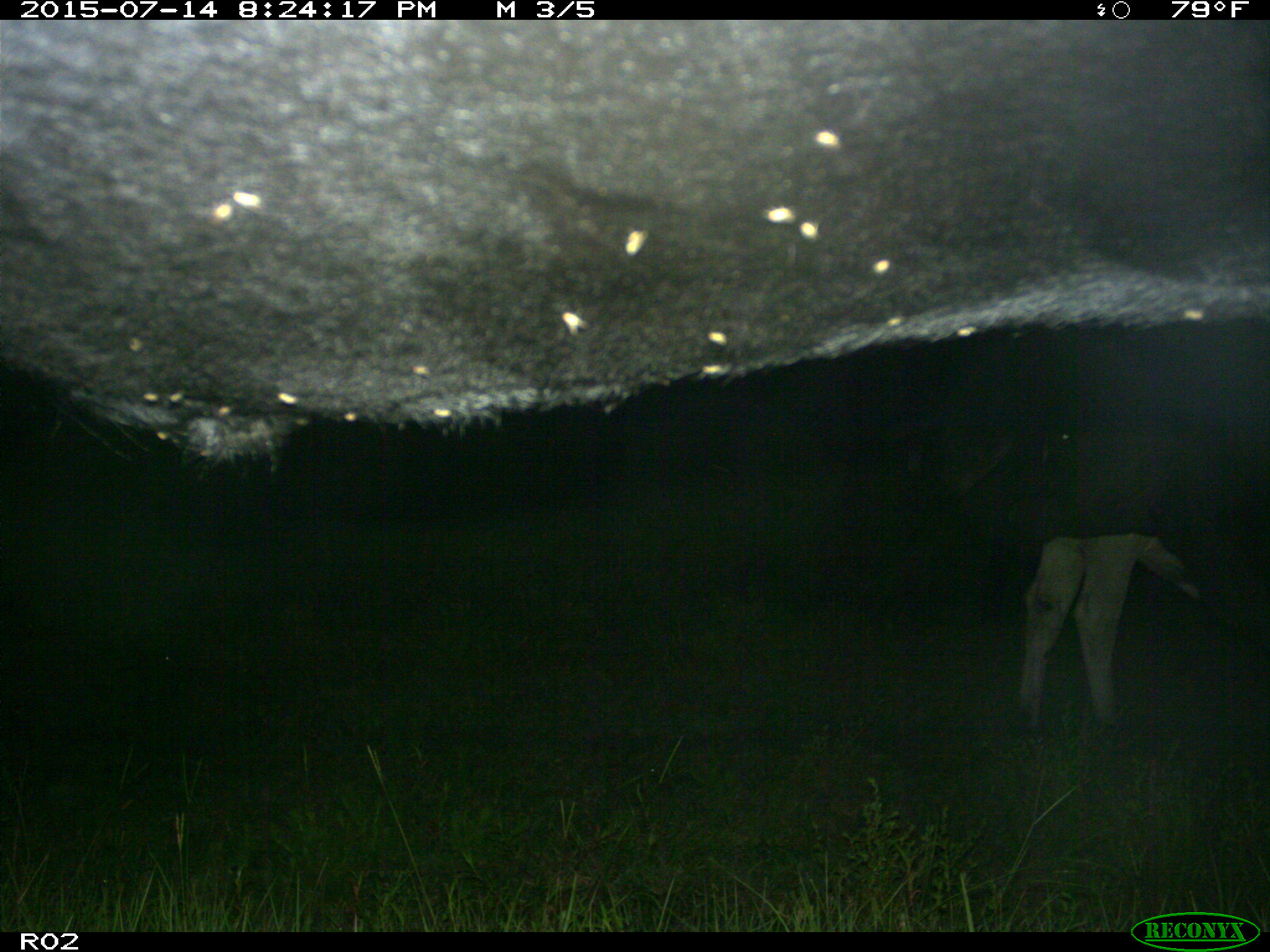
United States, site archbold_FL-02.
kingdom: Animalia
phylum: Chordata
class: Mammalia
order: Artiodactyla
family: Bovidae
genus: Bos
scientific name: Bos taurus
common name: domestic cow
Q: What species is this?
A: Bos taurus (domestic cow).